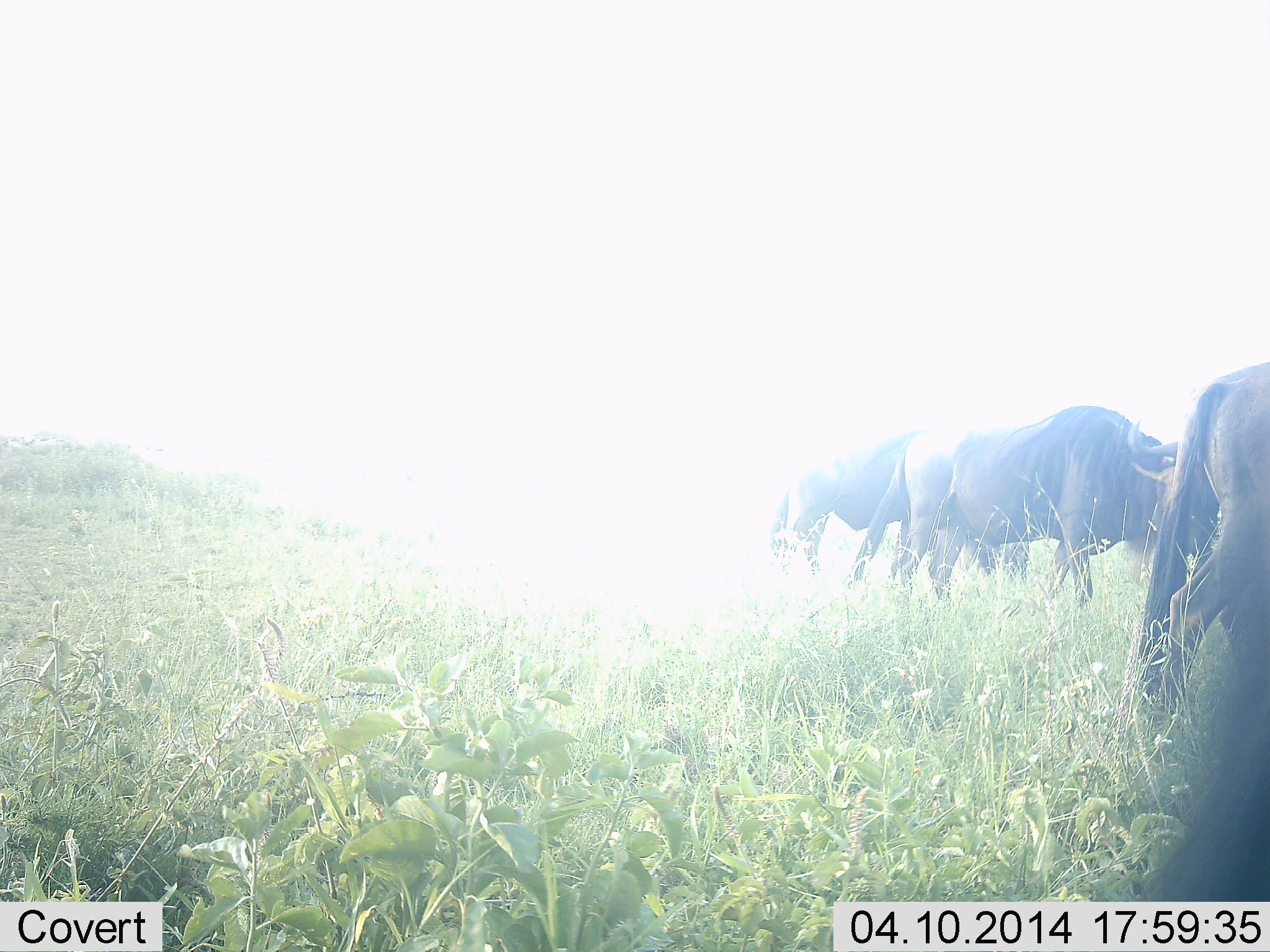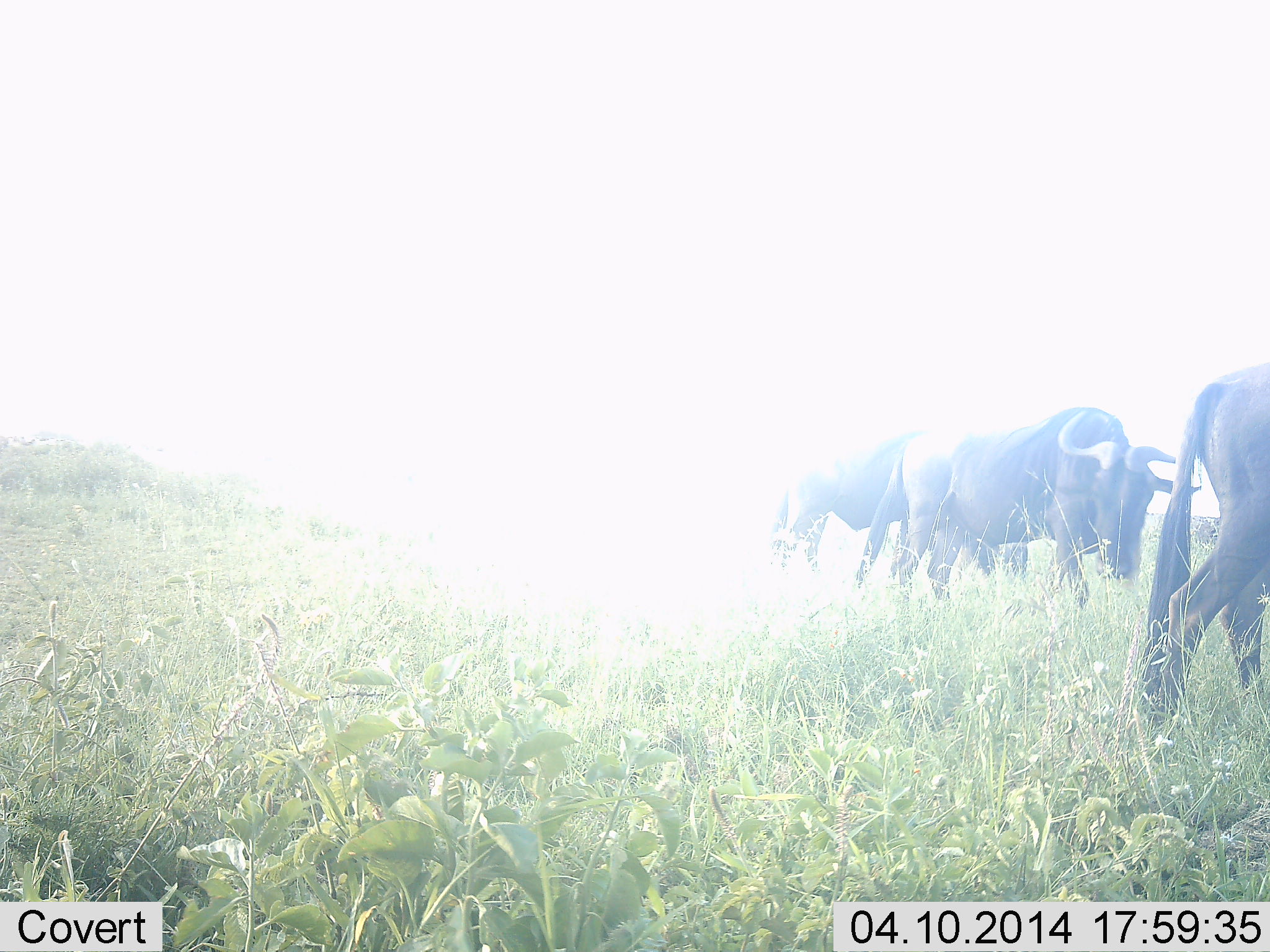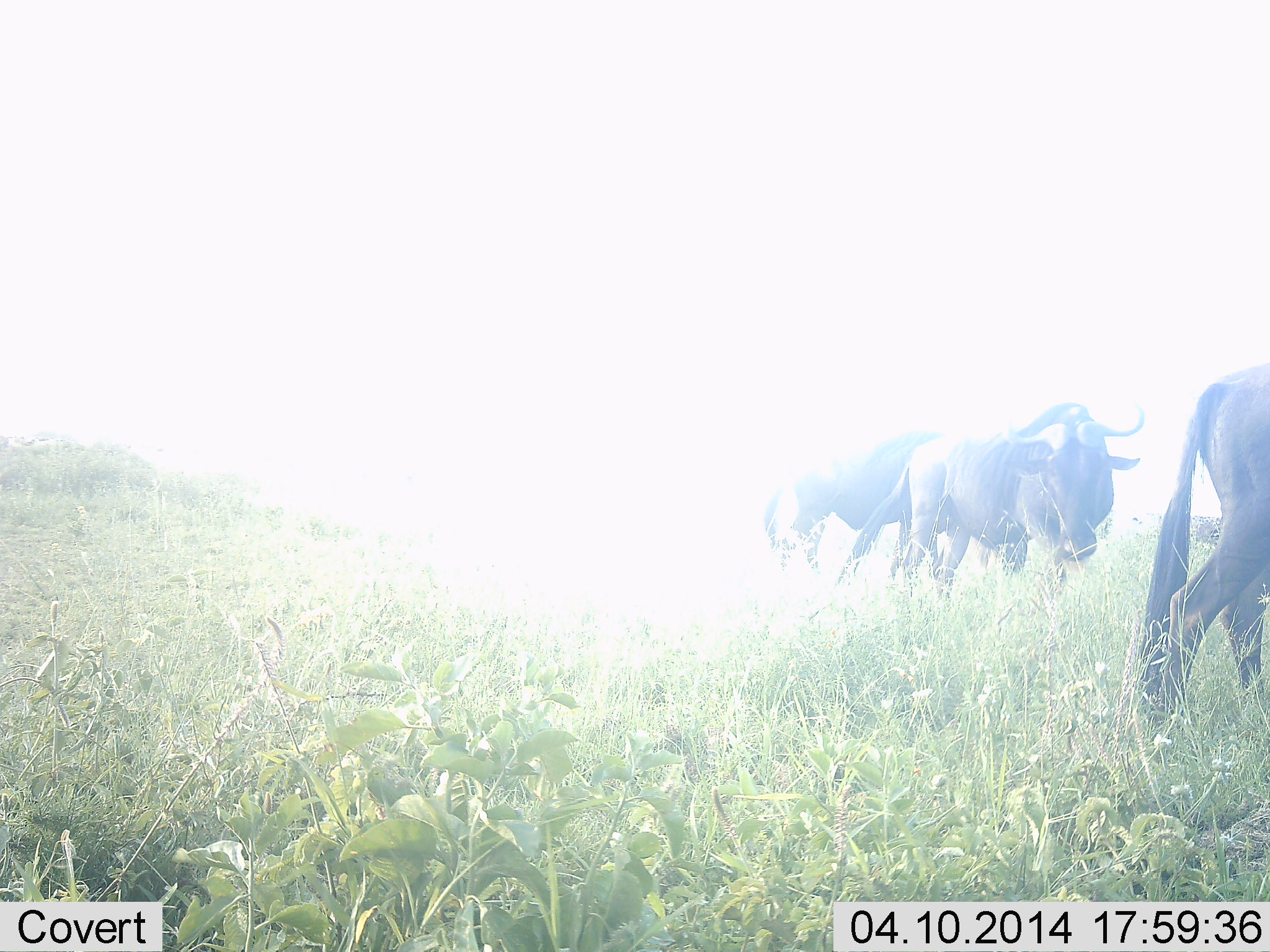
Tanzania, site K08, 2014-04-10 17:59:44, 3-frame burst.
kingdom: Animalia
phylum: Chordata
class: Mammalia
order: Artiodactyla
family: Bovidae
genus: Connochaetes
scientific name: Connochaetes taurinus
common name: blue wildebeest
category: wildebeest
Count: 4.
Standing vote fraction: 60%.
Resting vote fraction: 0%.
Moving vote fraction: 40%.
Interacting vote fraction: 0%.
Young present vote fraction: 0%.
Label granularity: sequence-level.